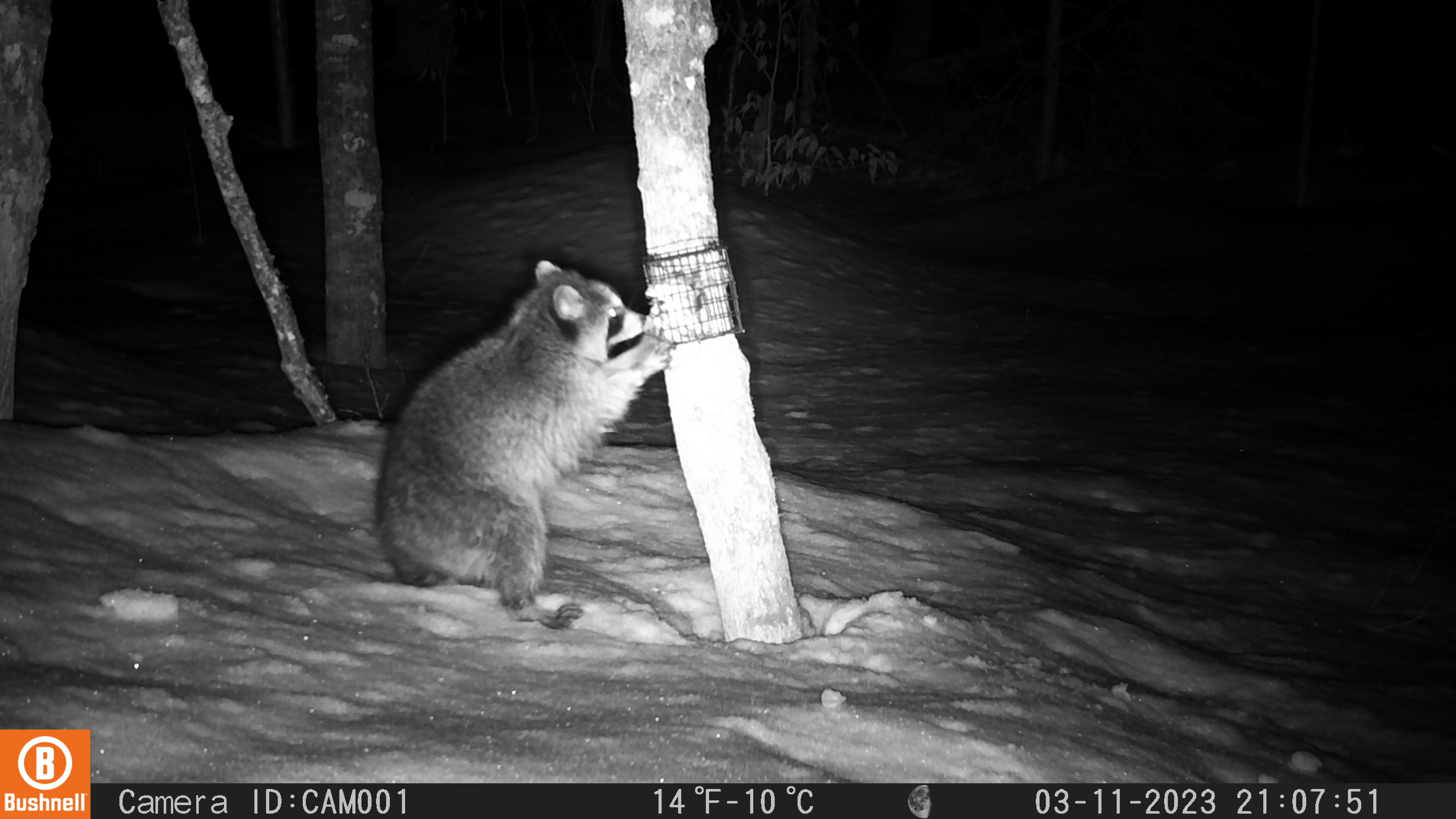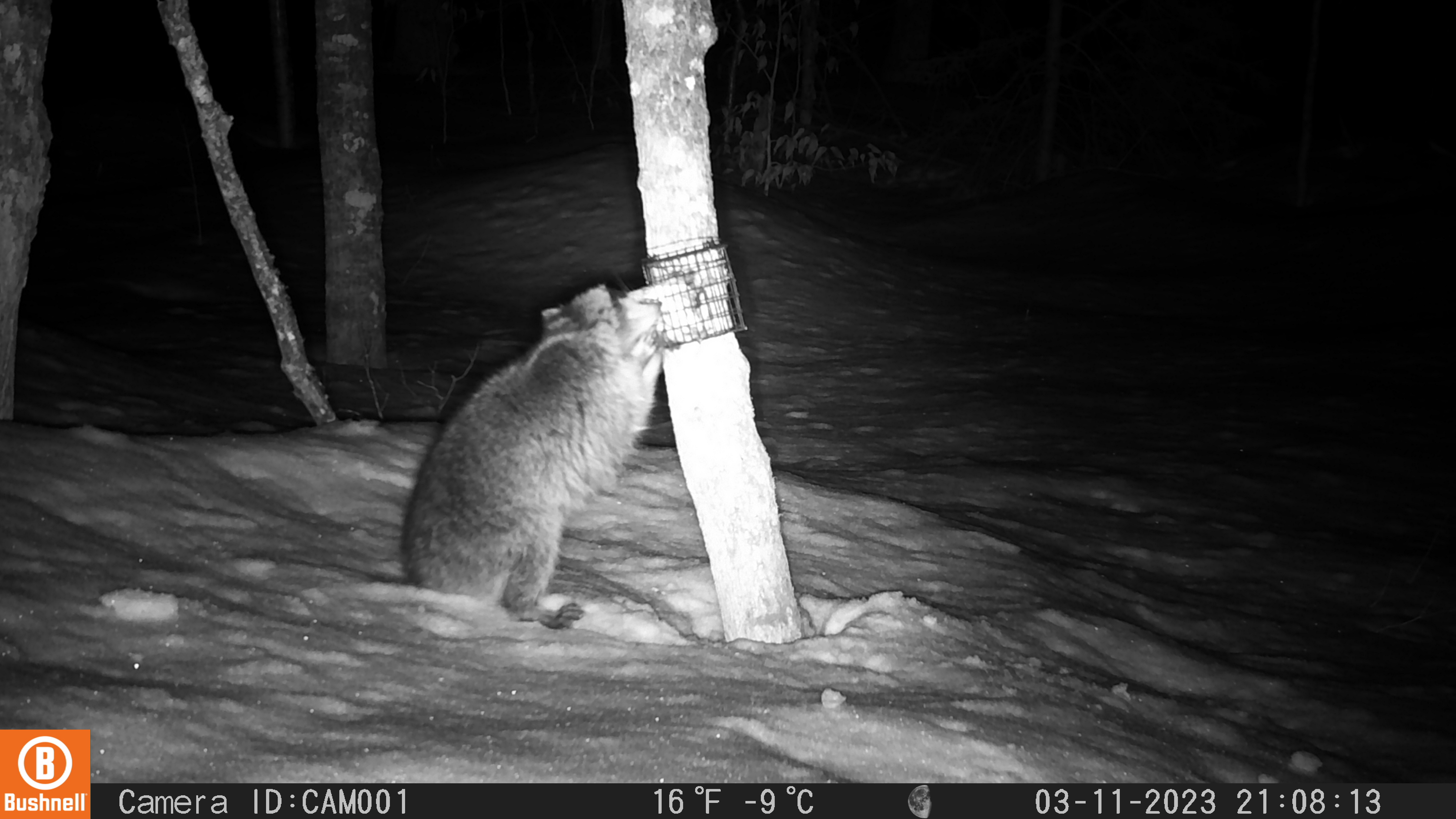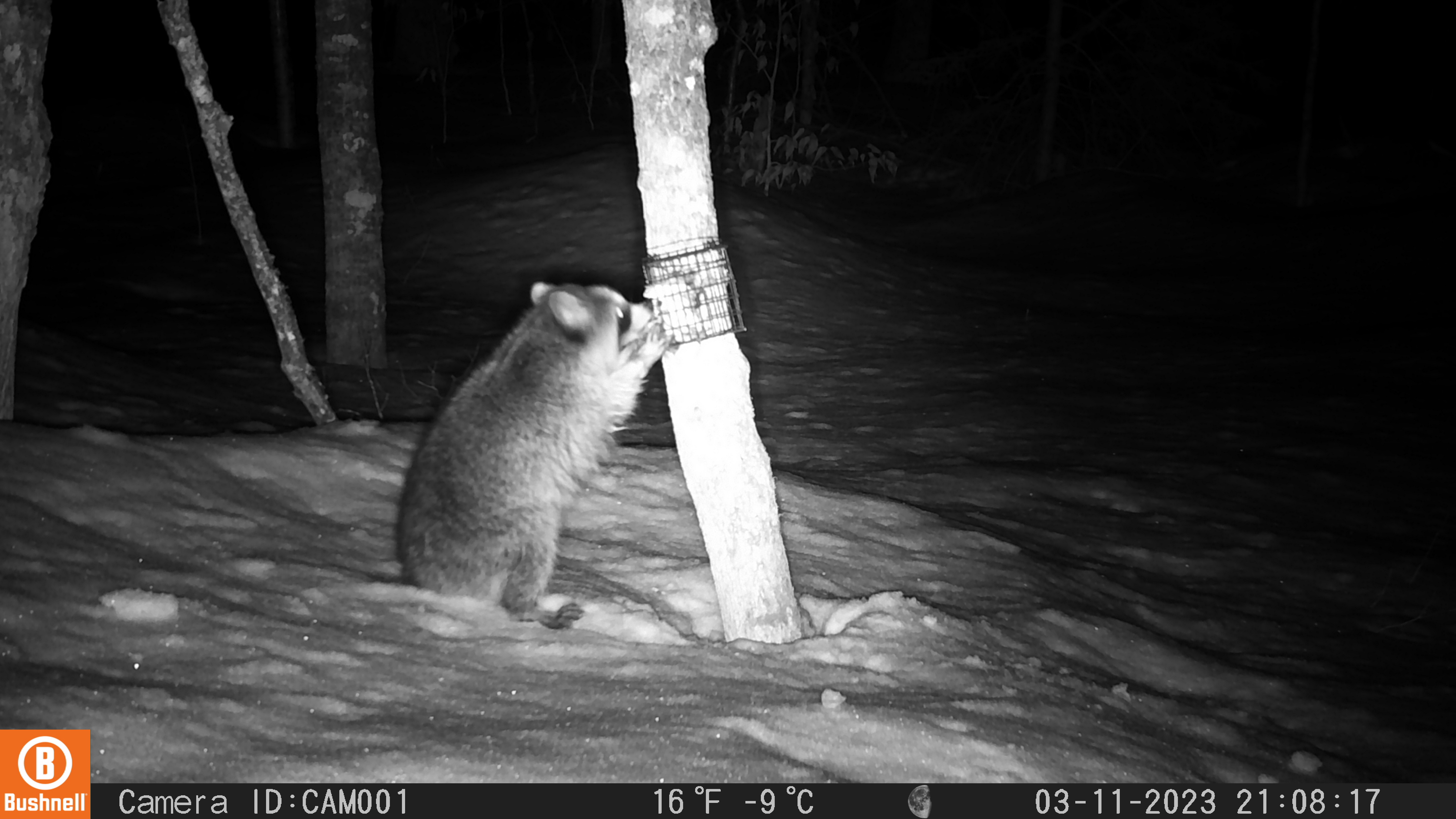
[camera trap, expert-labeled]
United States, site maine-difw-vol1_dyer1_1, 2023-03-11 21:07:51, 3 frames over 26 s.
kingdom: Animalia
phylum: Chordata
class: Mammalia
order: Carnivora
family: Procyonidae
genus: Procyon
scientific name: Procyon lotor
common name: raccoon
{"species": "raccoon (Procyon lotor)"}